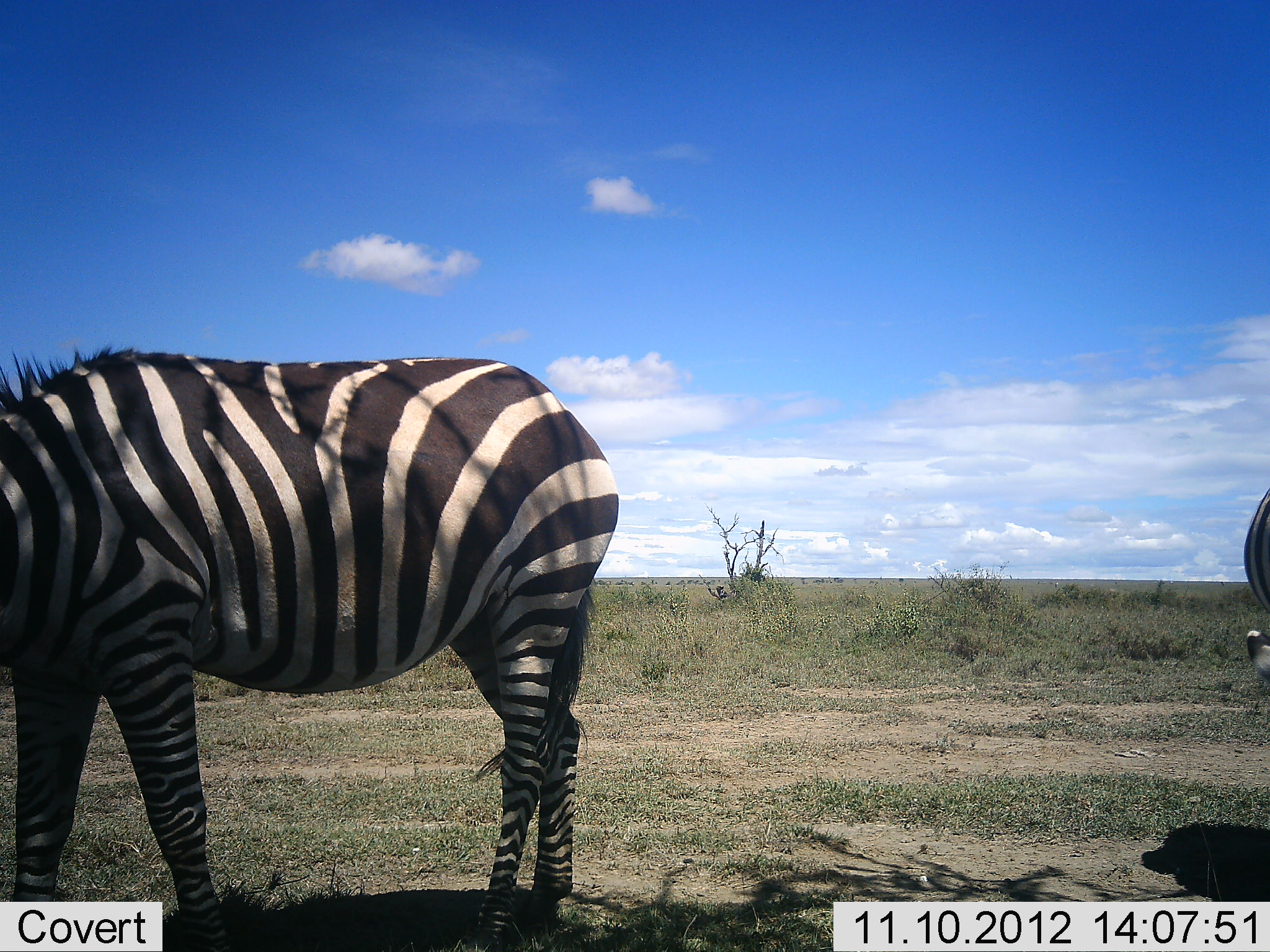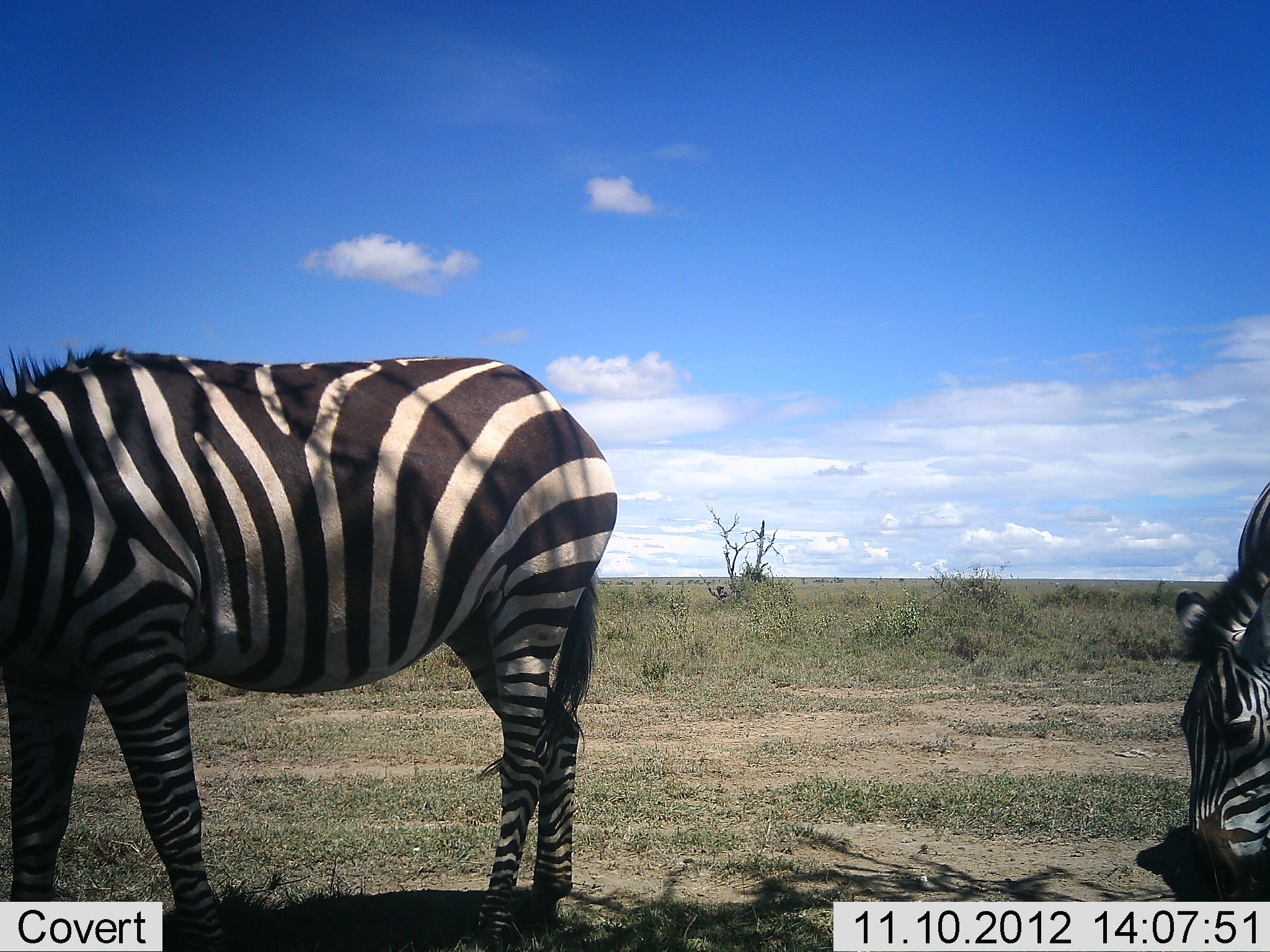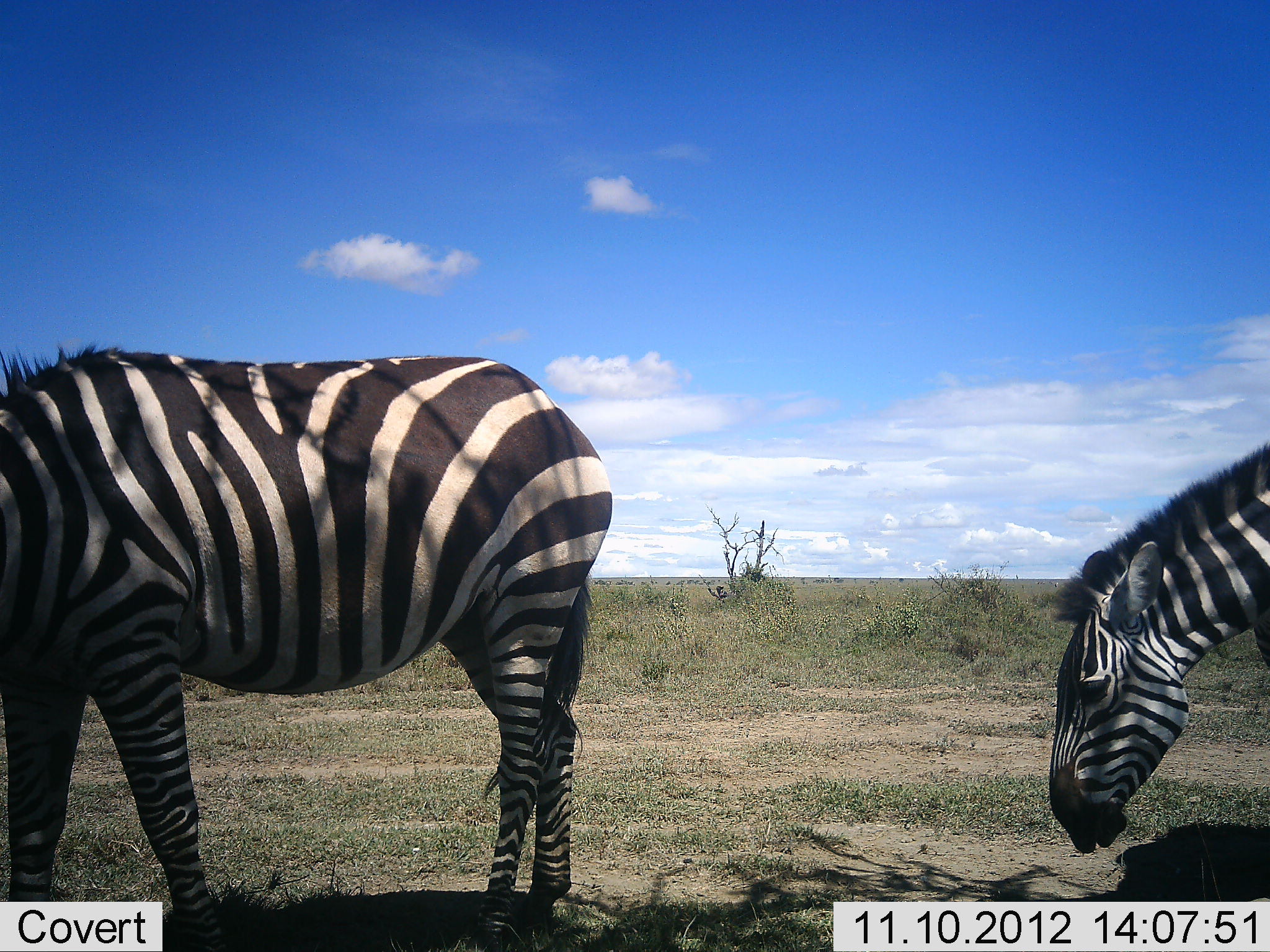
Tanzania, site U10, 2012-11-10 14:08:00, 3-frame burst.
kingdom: Animalia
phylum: Chordata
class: Mammalia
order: Perissodactyla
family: Equidae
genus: Equus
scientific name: Equus quagga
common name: plains zebra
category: zebra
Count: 2.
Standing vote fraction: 40%.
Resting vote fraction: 0%.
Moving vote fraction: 30%.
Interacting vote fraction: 0%.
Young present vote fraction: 0%.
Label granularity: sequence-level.